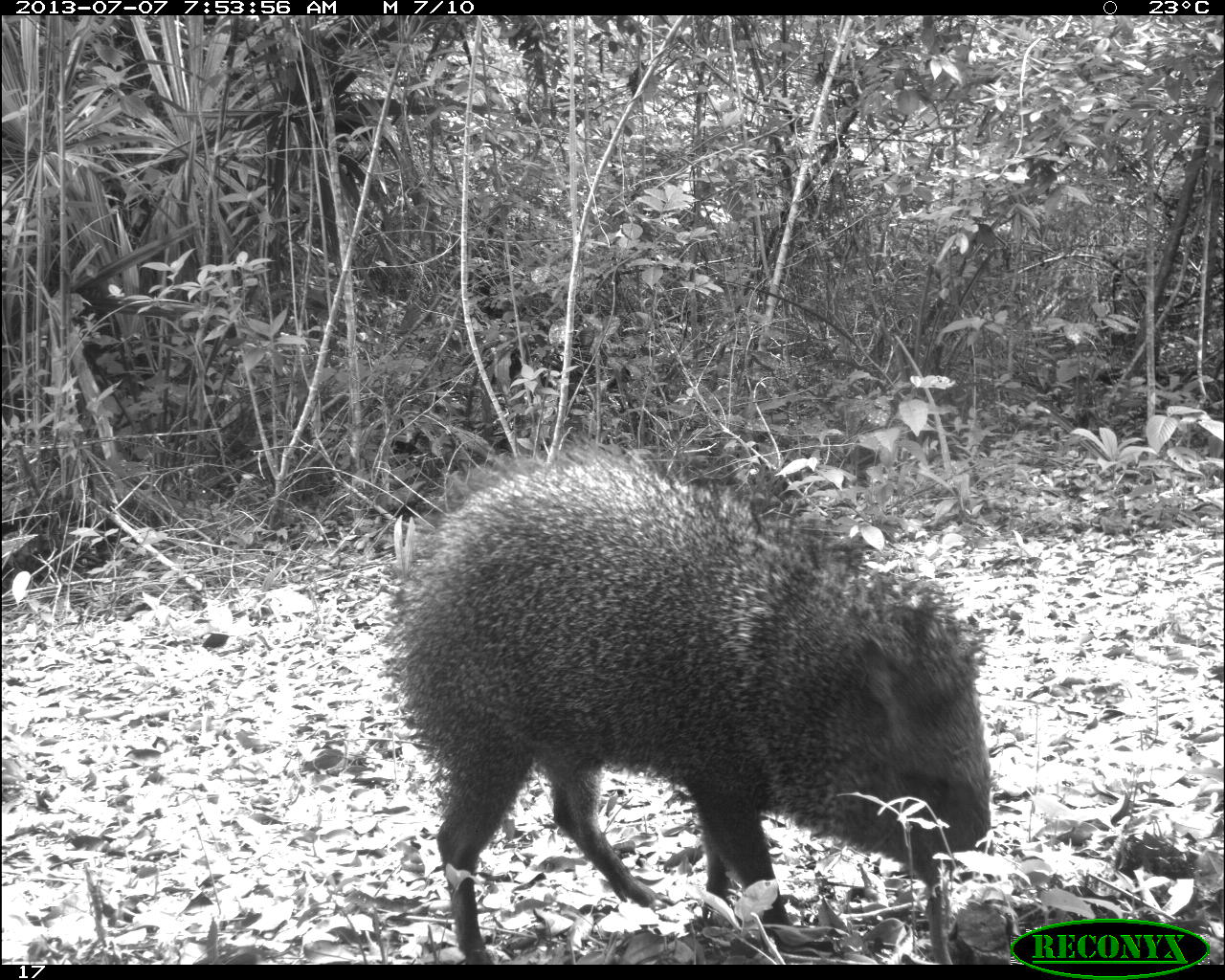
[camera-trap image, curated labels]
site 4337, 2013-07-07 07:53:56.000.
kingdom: Animalia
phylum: Chordata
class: Mammalia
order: Artiodactyla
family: Tayassuidae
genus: Pecari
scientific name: Pecari tajacu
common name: collared peccary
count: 2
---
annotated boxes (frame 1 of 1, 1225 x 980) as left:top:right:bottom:
pecari tajacu: 385:438:992:960